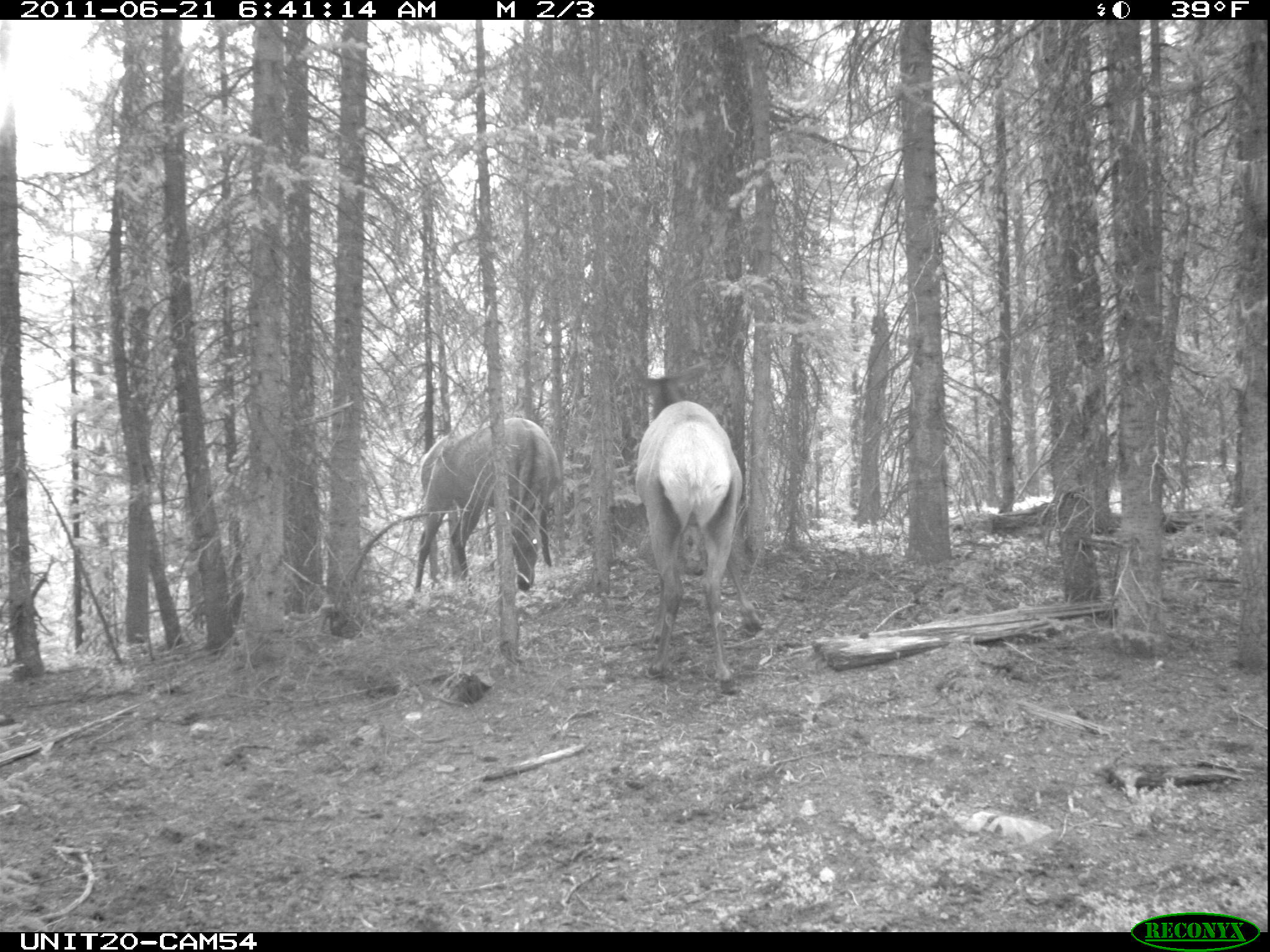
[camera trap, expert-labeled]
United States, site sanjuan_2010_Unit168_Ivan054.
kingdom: Animalia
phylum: Chordata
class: Mammalia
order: Artiodactyla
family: Cervidae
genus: Cervus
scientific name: Cervus elaphus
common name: red deer